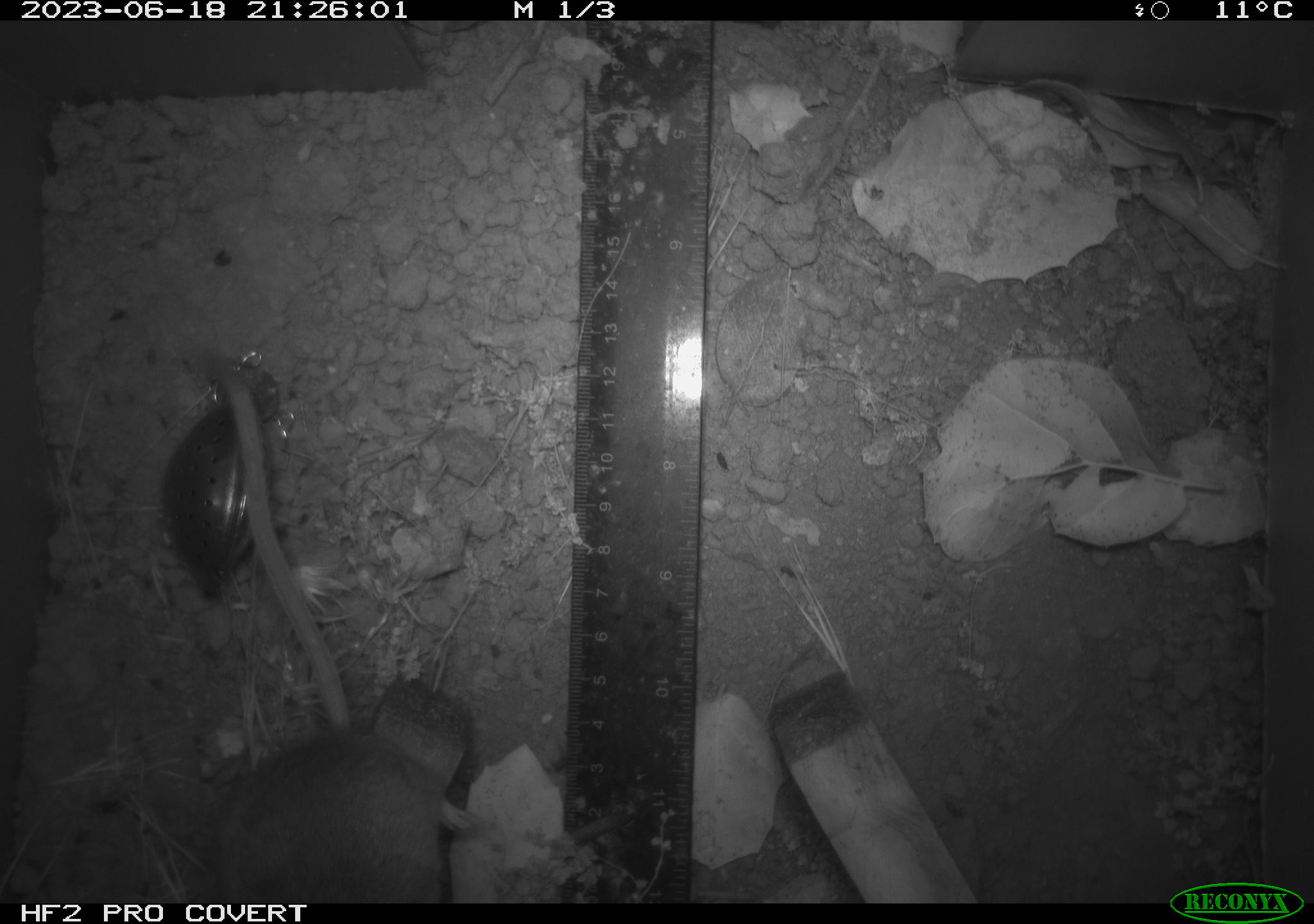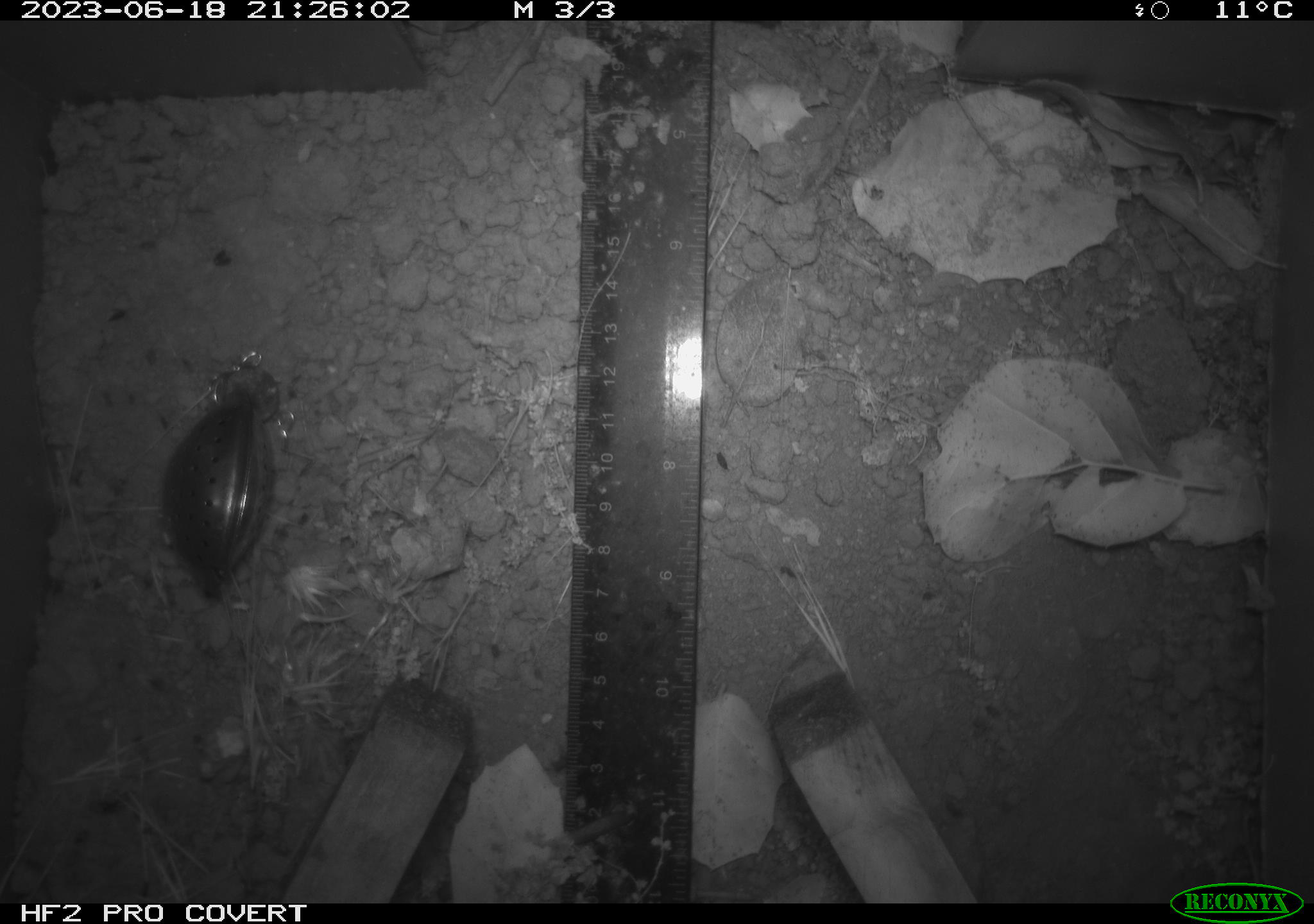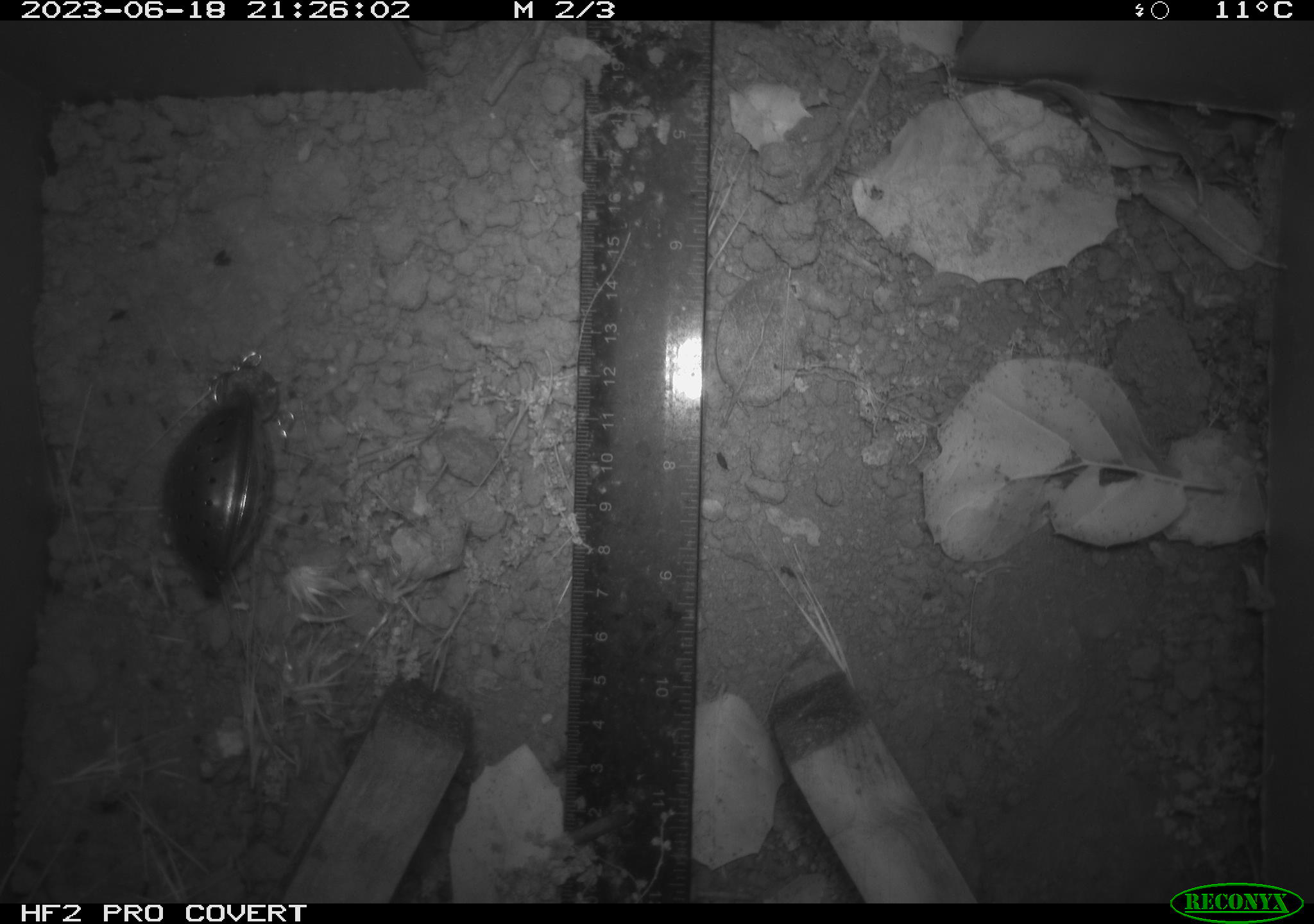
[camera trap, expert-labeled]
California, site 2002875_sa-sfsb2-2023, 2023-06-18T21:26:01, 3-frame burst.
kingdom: Animalia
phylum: Chordata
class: Mammalia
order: Rodentia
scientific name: Rodentia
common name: mouse species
Mouse species (Rodentia).